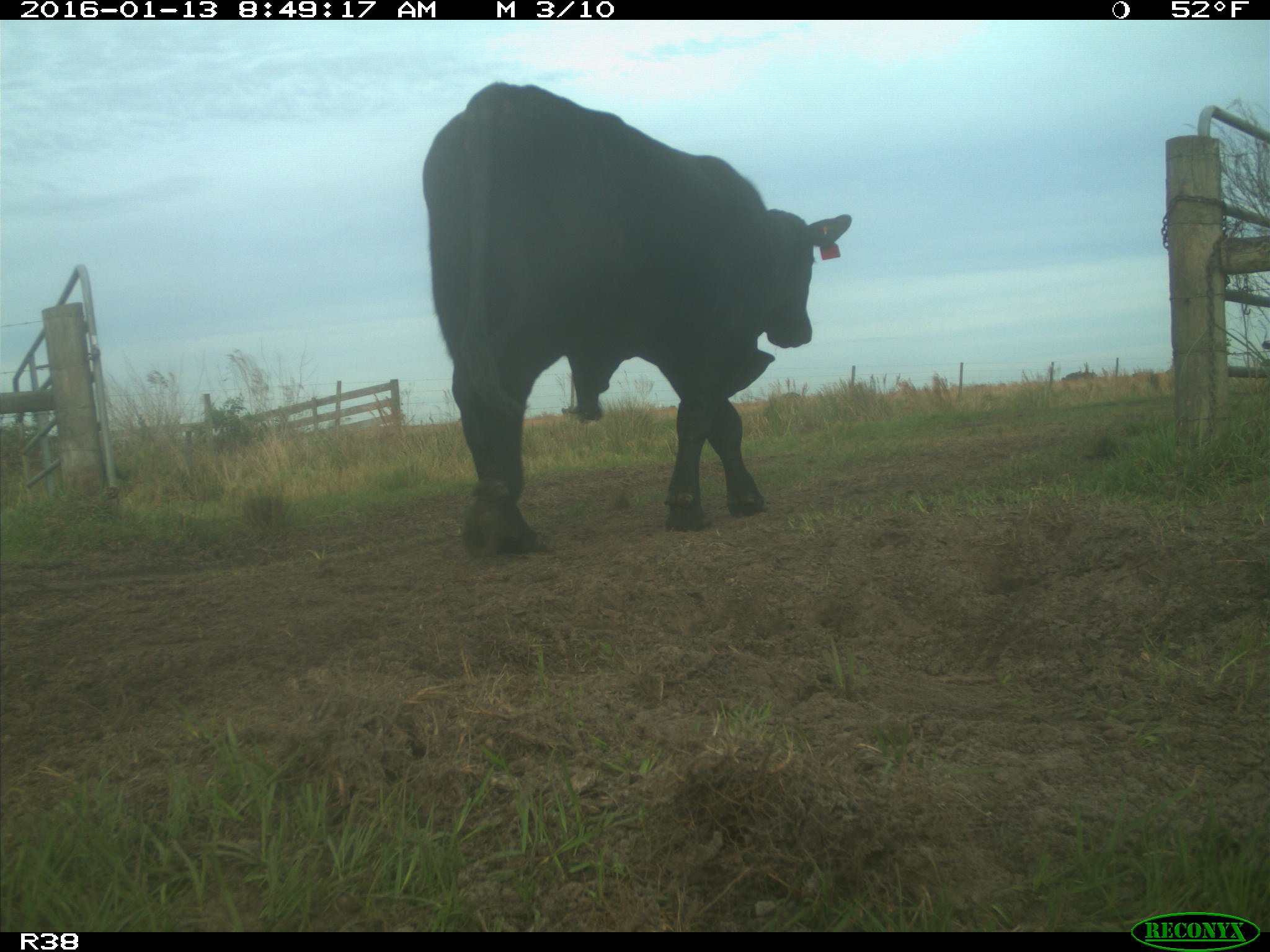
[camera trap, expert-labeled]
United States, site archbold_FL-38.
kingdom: Animalia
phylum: Chordata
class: Mammalia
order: Artiodactyla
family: Bovidae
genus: Bos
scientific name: Bos taurus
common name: domestic cow